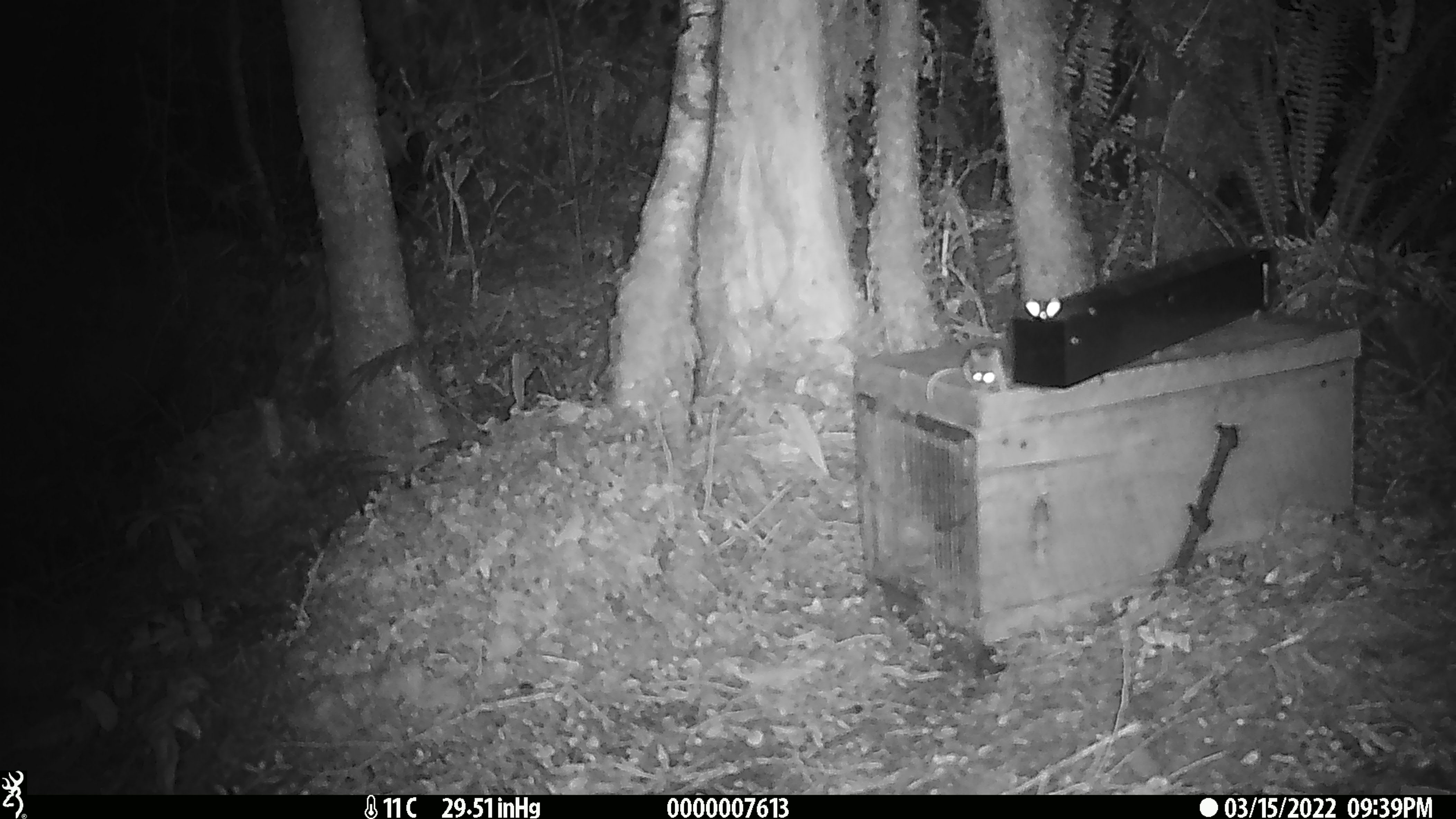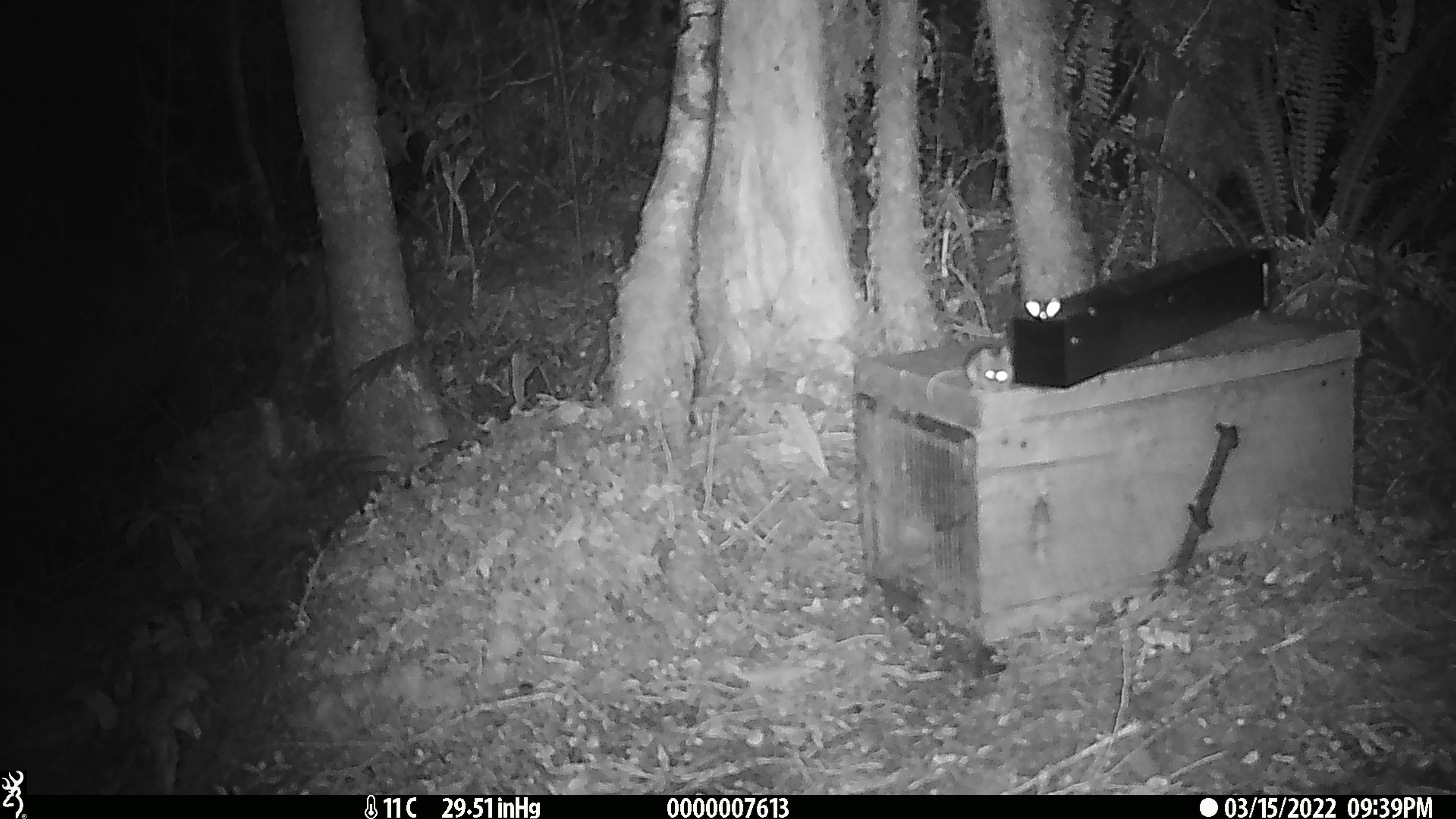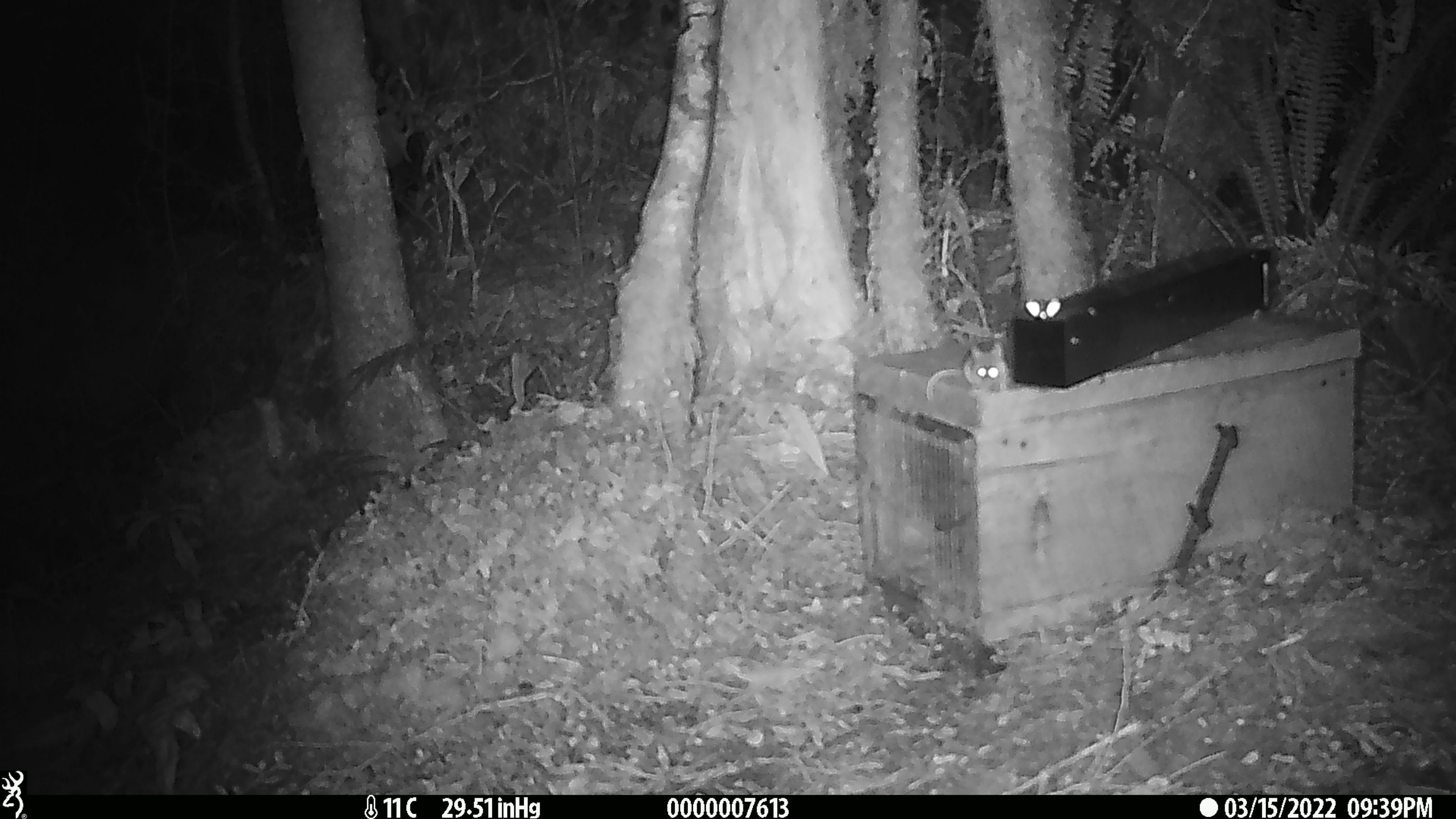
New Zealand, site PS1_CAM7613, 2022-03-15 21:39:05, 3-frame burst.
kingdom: Animalia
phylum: Chordata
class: Mammalia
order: Rodentia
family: Muridae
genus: Mus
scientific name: Mus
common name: mouse